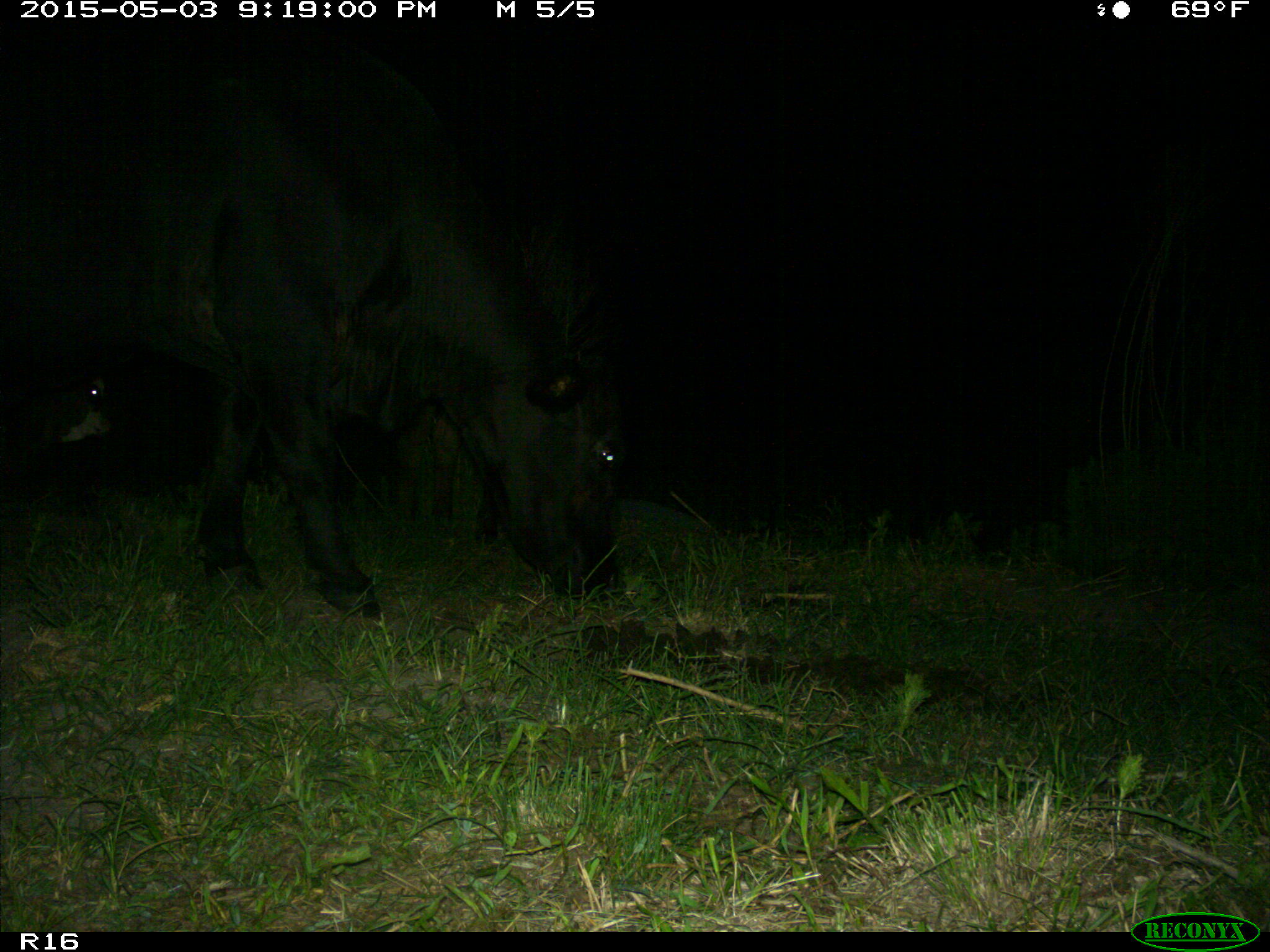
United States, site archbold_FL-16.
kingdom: Animalia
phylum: Chordata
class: Mammalia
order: Artiodactyla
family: Bovidae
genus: Bos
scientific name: Bos taurus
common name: domestic cow